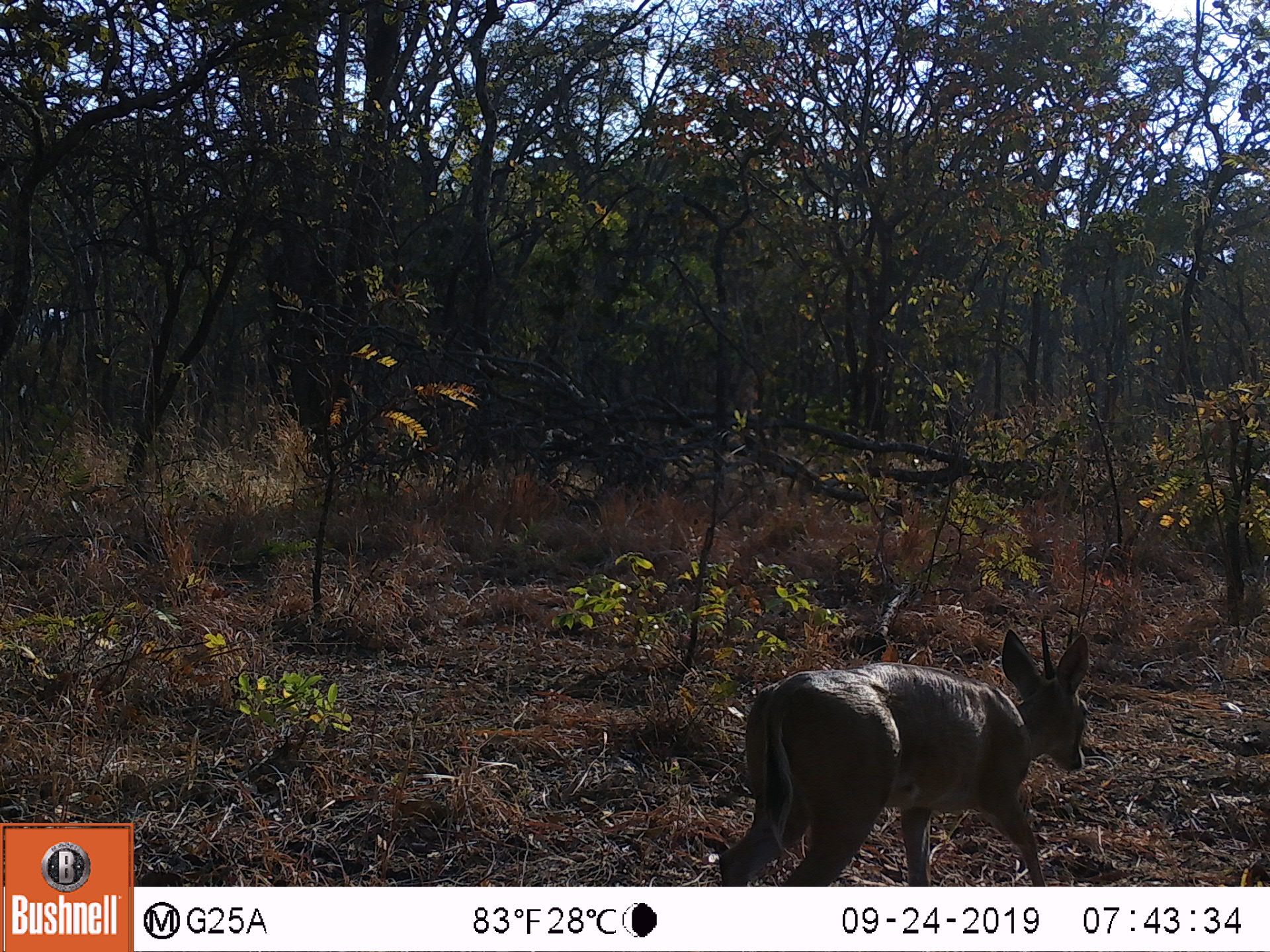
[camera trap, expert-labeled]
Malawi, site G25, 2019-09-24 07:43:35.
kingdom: Animalia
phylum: Chordata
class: Mammalia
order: Artiodactyla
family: Bovidae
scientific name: Antilopinae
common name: small antelope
Small antelope (Antilopinae), count 1.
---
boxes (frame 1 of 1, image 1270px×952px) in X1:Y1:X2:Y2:
small antelope: 710:619:1097:884